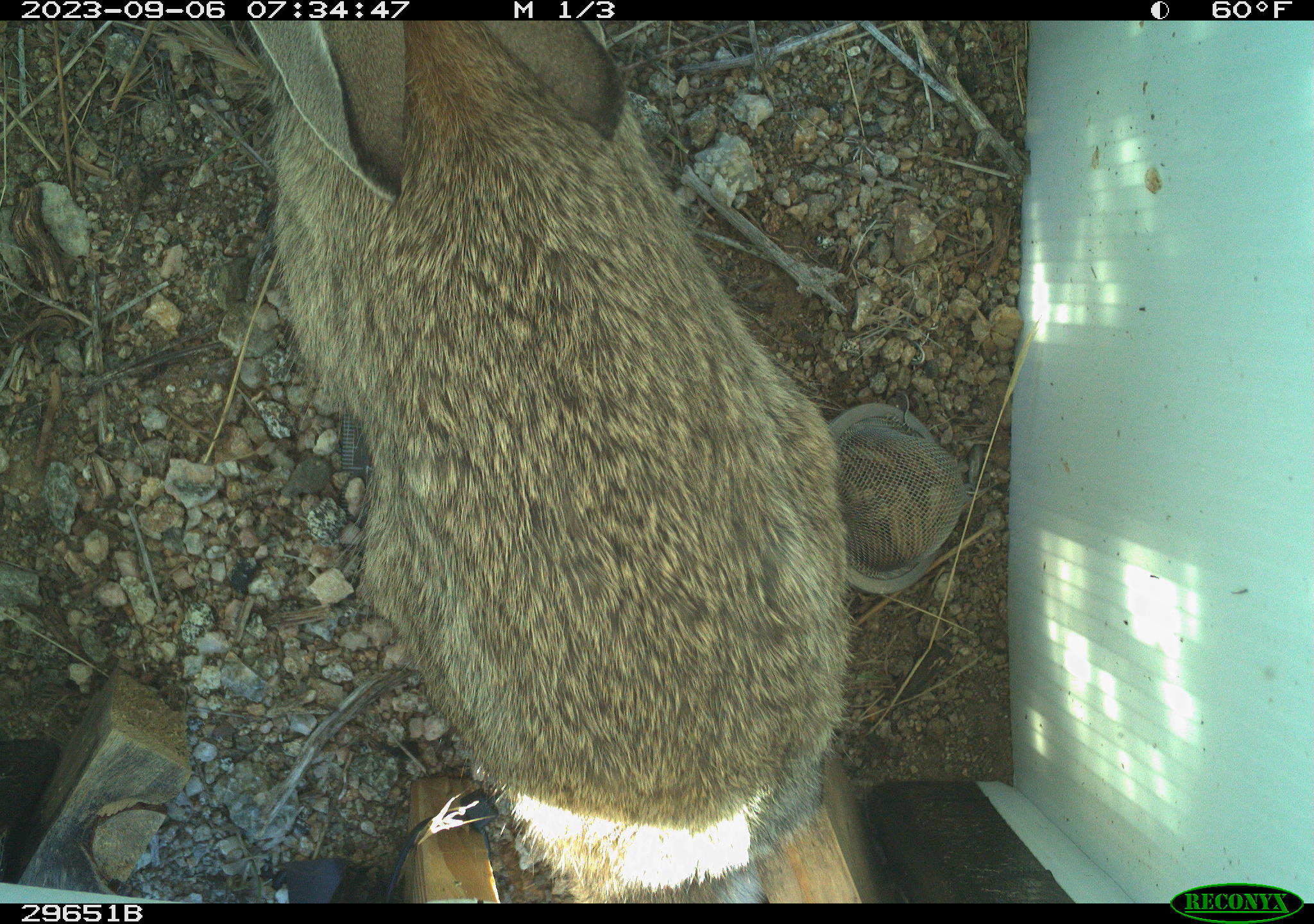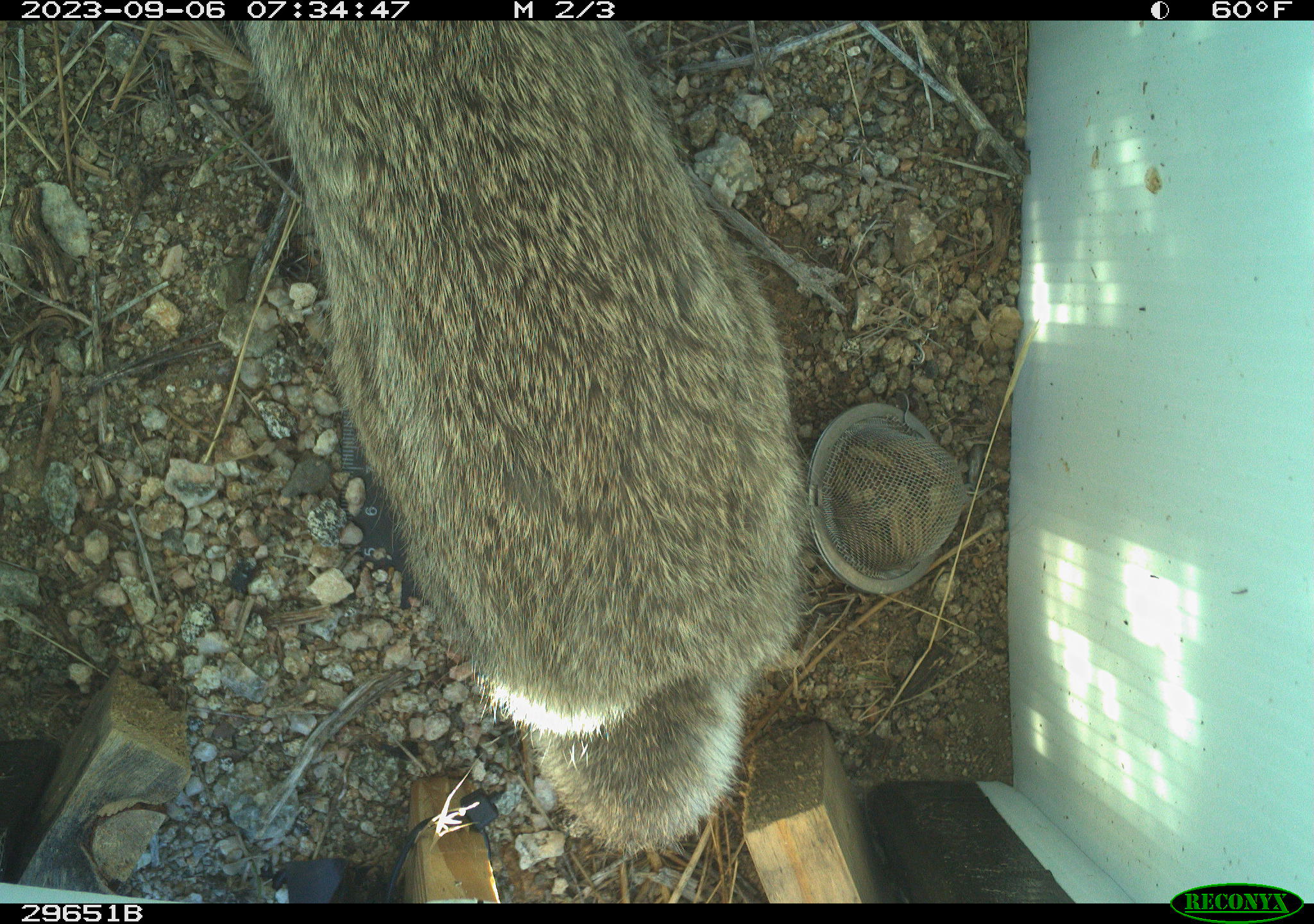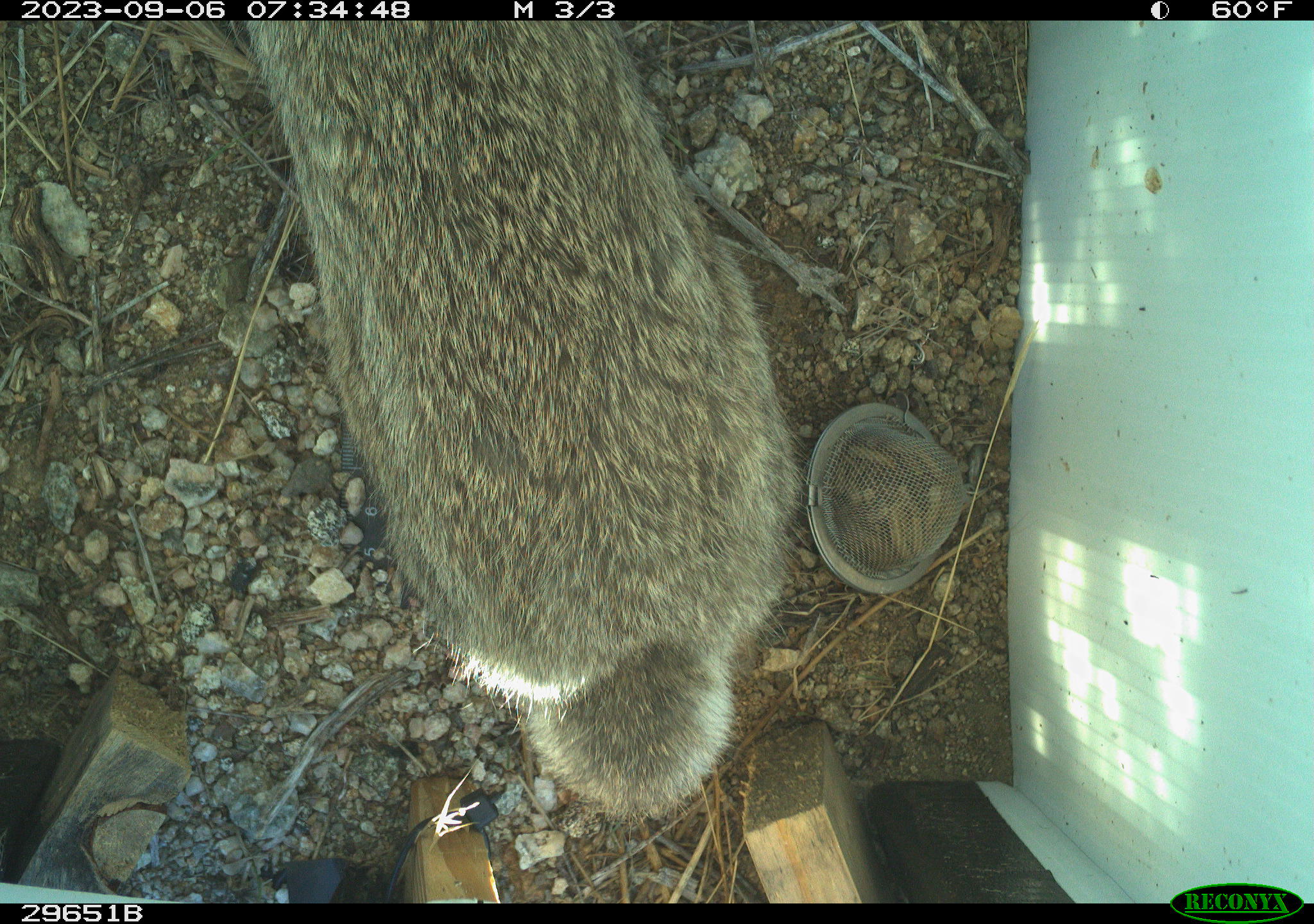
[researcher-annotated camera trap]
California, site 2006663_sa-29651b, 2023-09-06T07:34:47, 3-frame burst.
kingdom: Animalia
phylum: Chordata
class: Mammalia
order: Lagomorpha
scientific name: Lagomorpha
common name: hares, rabbits, and pikas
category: lagomorpha order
Lagomorpha order (hares, rabbits, and pikas) (Lagomorpha).